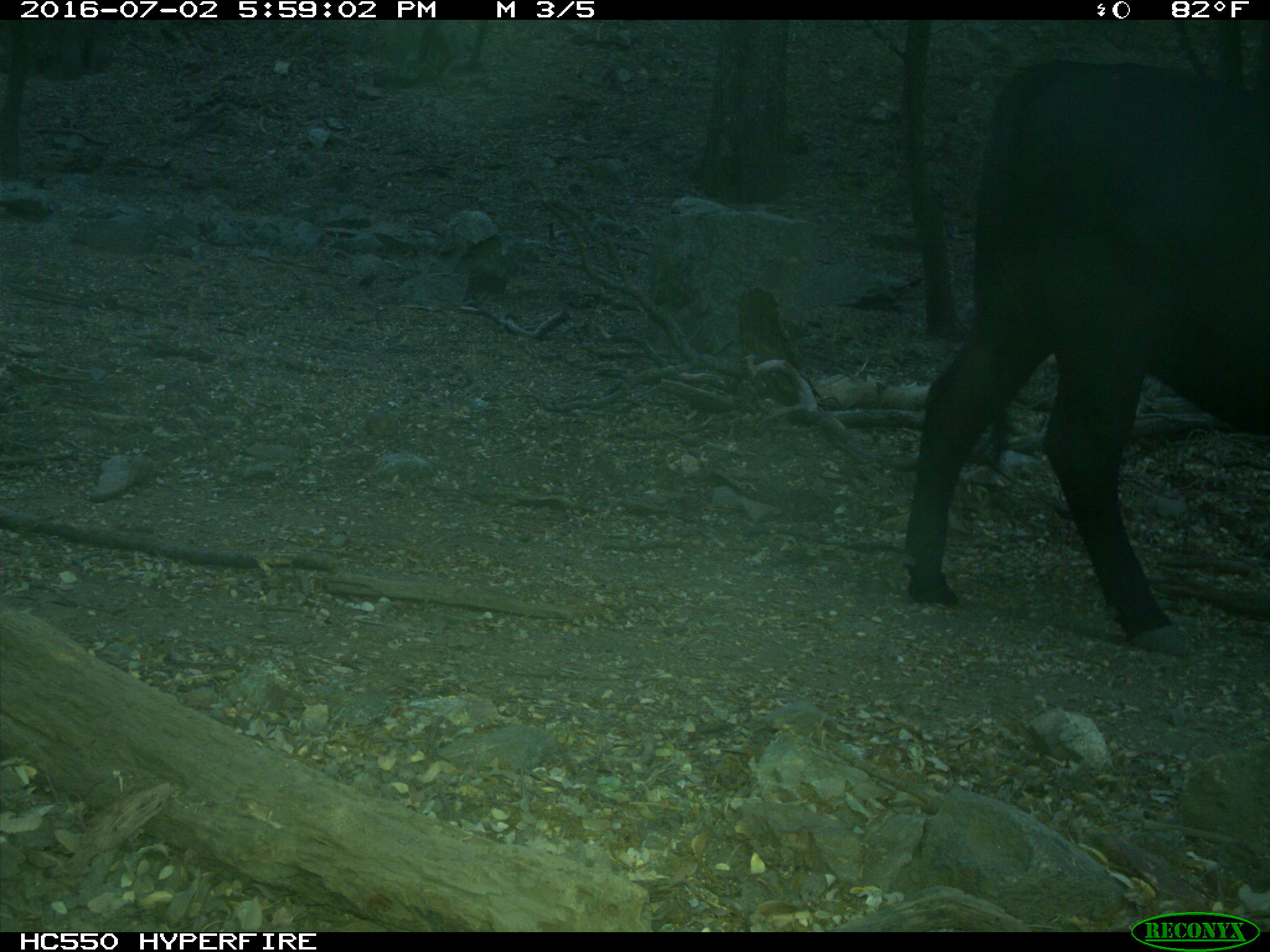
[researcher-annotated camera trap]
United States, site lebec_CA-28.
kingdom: Animalia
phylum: Chordata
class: Mammalia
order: Artiodactyla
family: Bovidae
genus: Bos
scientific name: Bos taurus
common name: domestic cow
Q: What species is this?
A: Bos taurus (domestic cow).